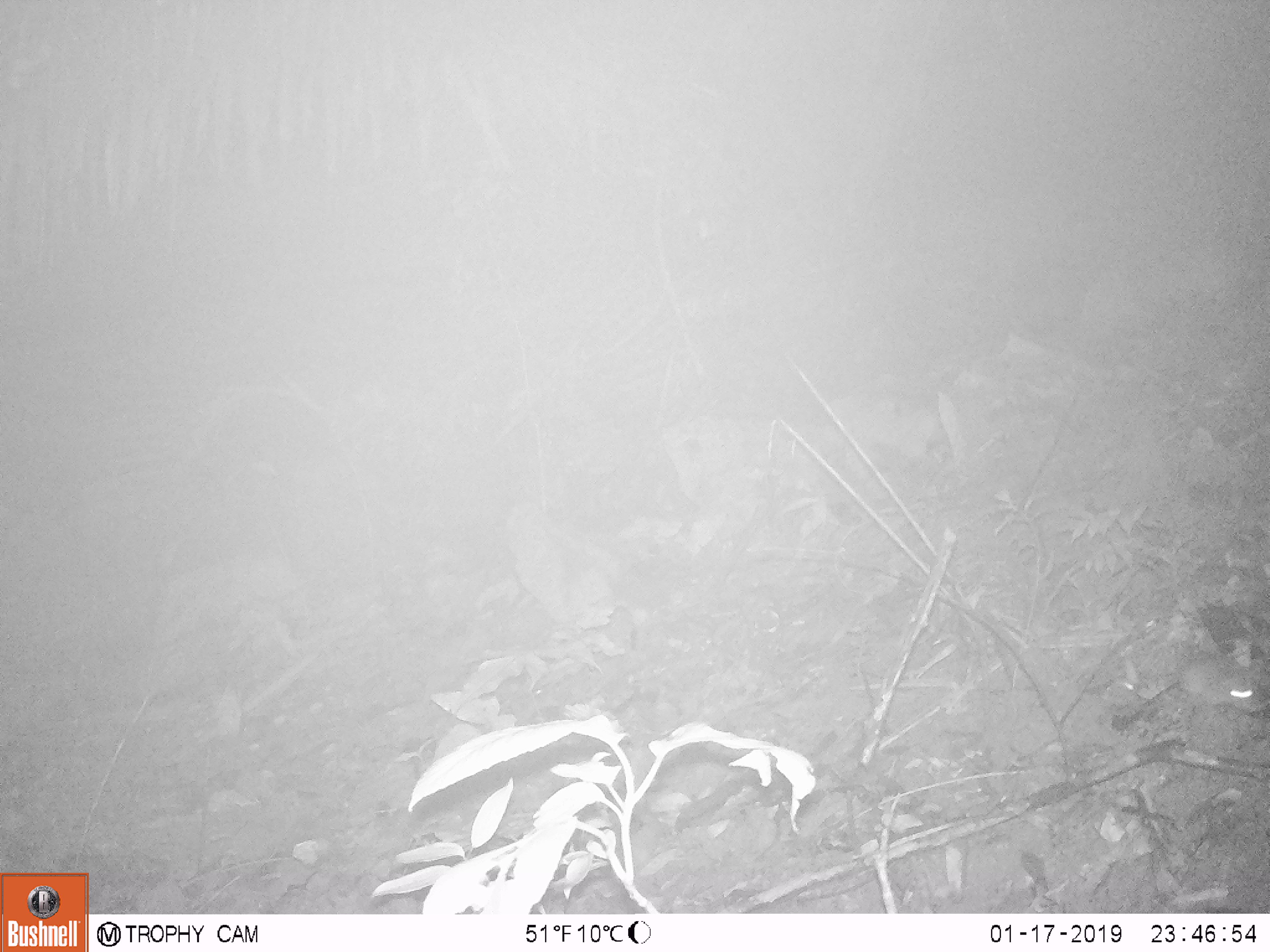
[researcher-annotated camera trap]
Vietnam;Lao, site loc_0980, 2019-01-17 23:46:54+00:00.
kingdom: Animalia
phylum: Chordata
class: Mammalia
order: Rodentia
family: Muridae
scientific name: Muridae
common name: old-world mice and rats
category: unidentified murid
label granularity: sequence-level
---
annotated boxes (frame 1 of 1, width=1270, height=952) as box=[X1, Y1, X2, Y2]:
unidentified murid: box=[1177, 655, 1258, 714]